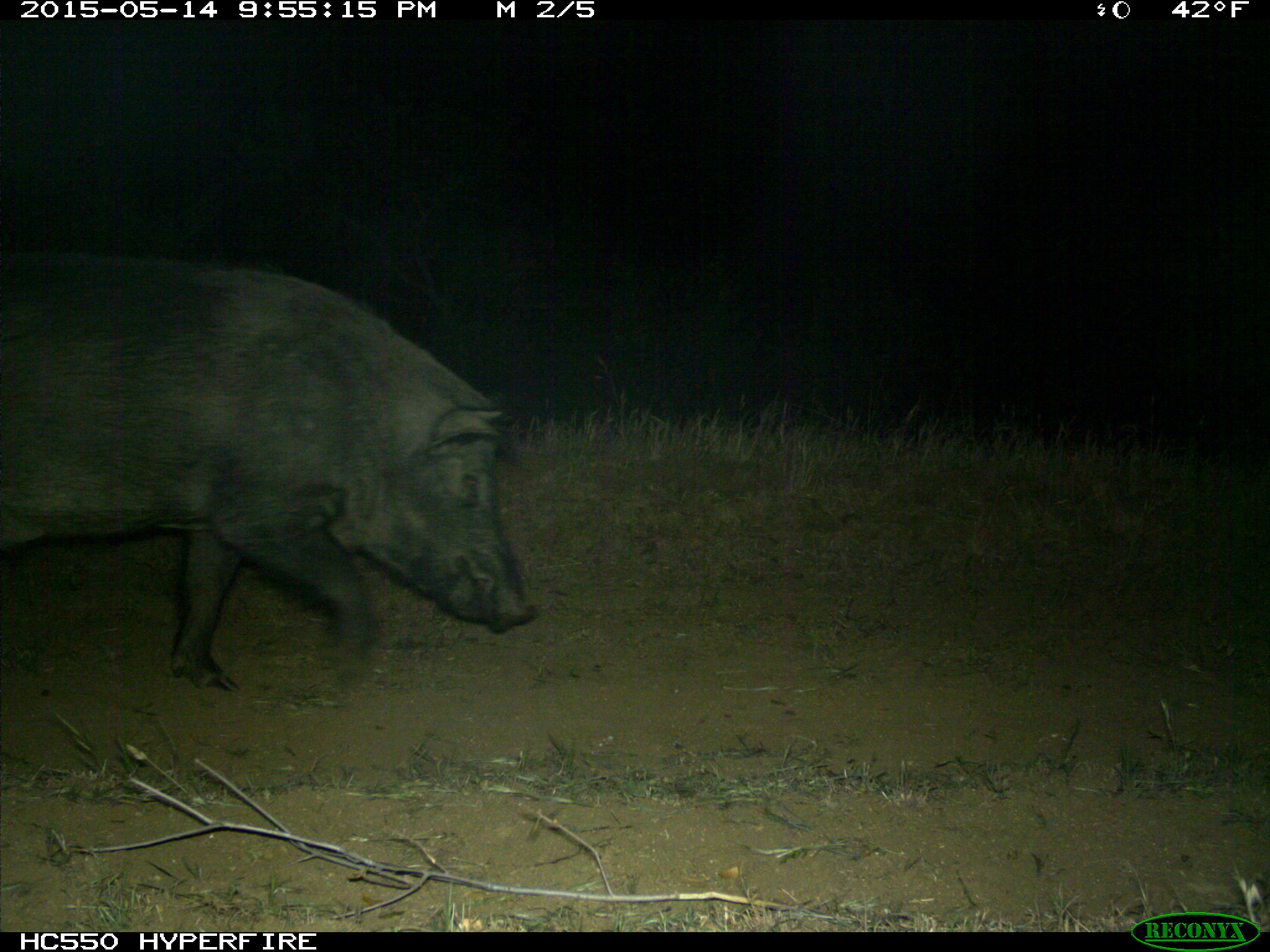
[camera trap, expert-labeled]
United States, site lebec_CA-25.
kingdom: Animalia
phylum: Chordata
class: Mammalia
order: Artiodactyla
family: Suidae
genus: Sus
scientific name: Sus scrofa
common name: wild boar